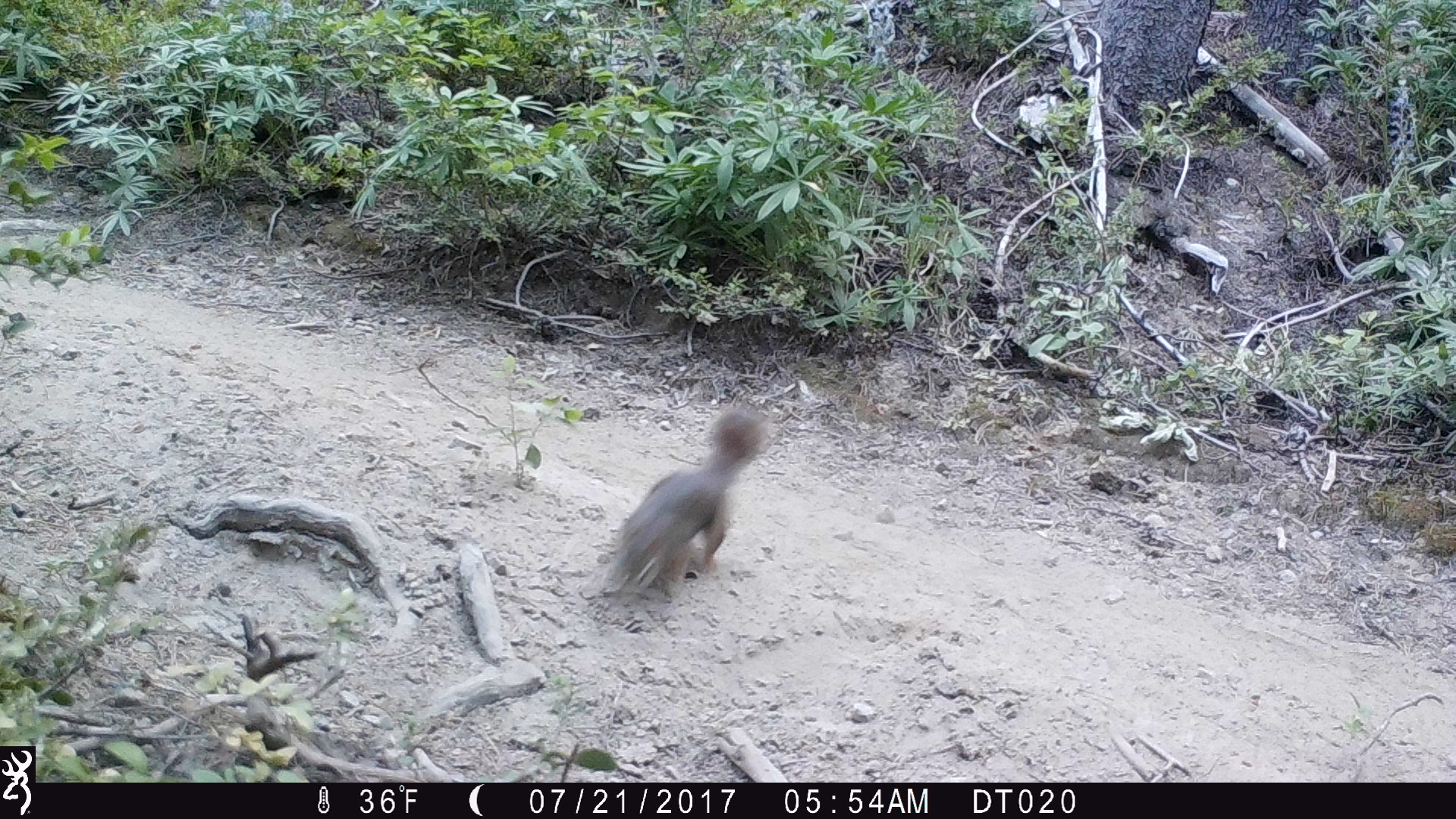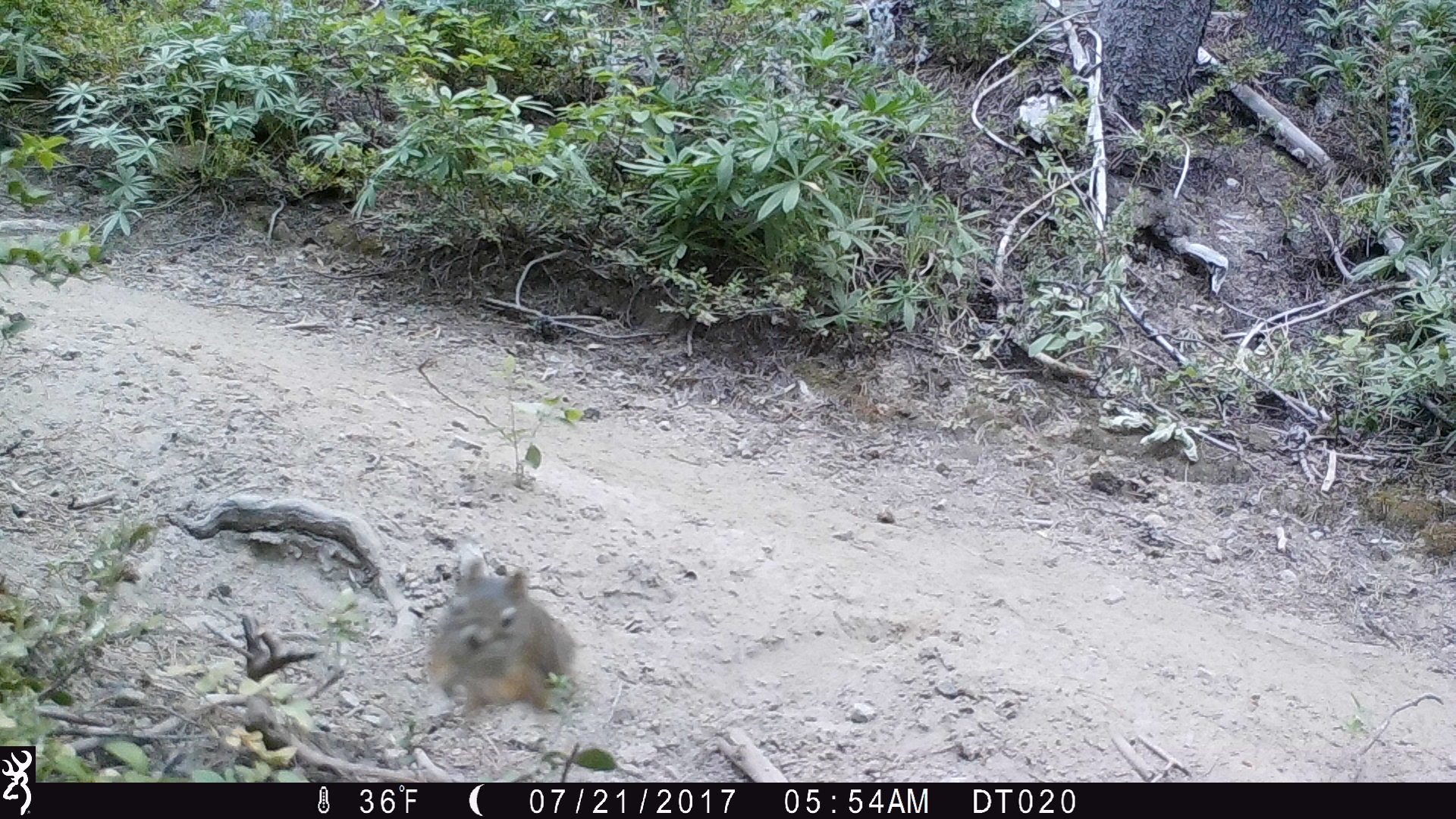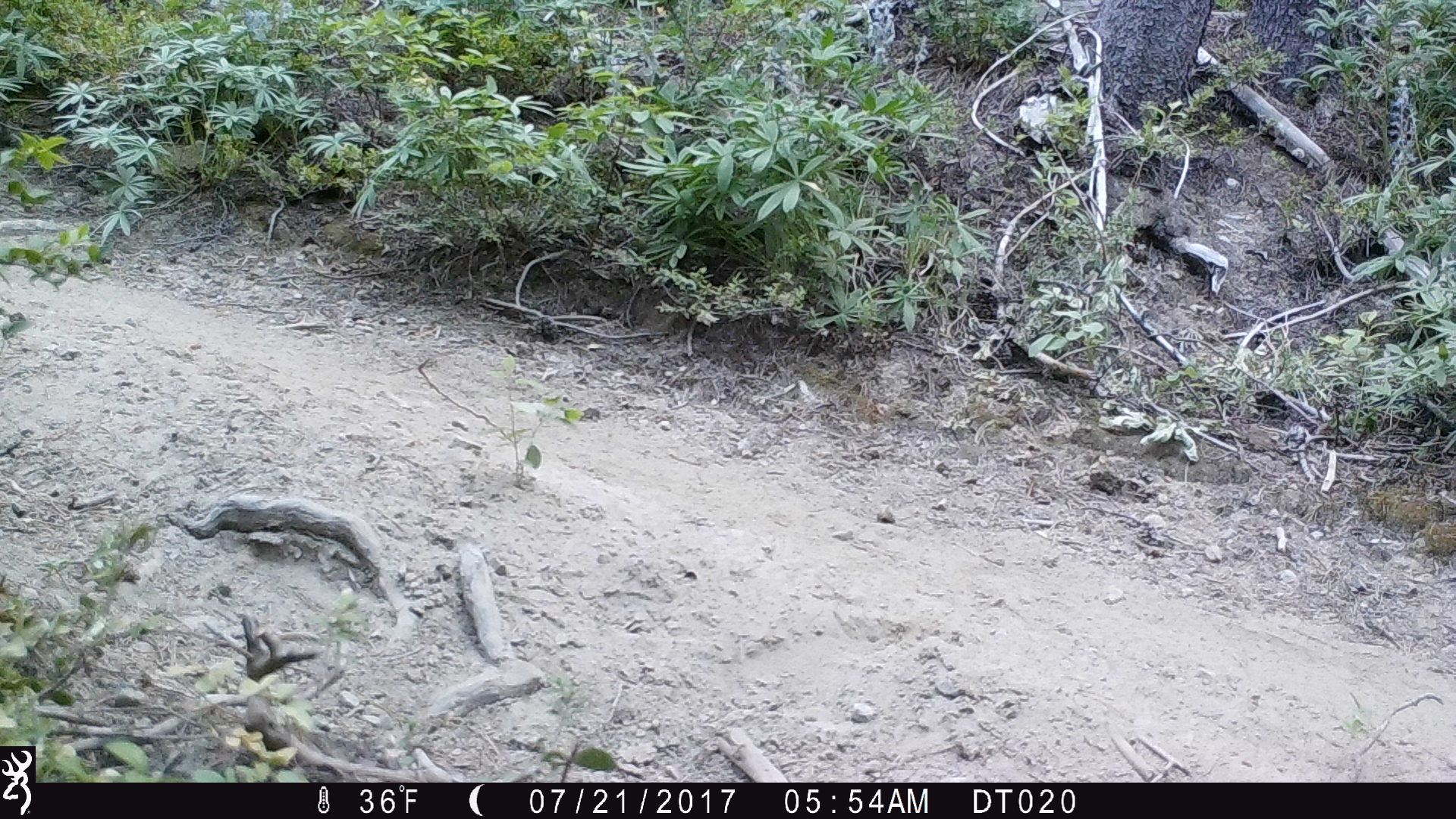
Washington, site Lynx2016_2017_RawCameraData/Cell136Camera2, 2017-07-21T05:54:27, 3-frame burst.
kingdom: Animalia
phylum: Chordata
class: Mammalia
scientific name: Mammalia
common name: small mammal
Small mammal (Mammalia). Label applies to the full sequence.